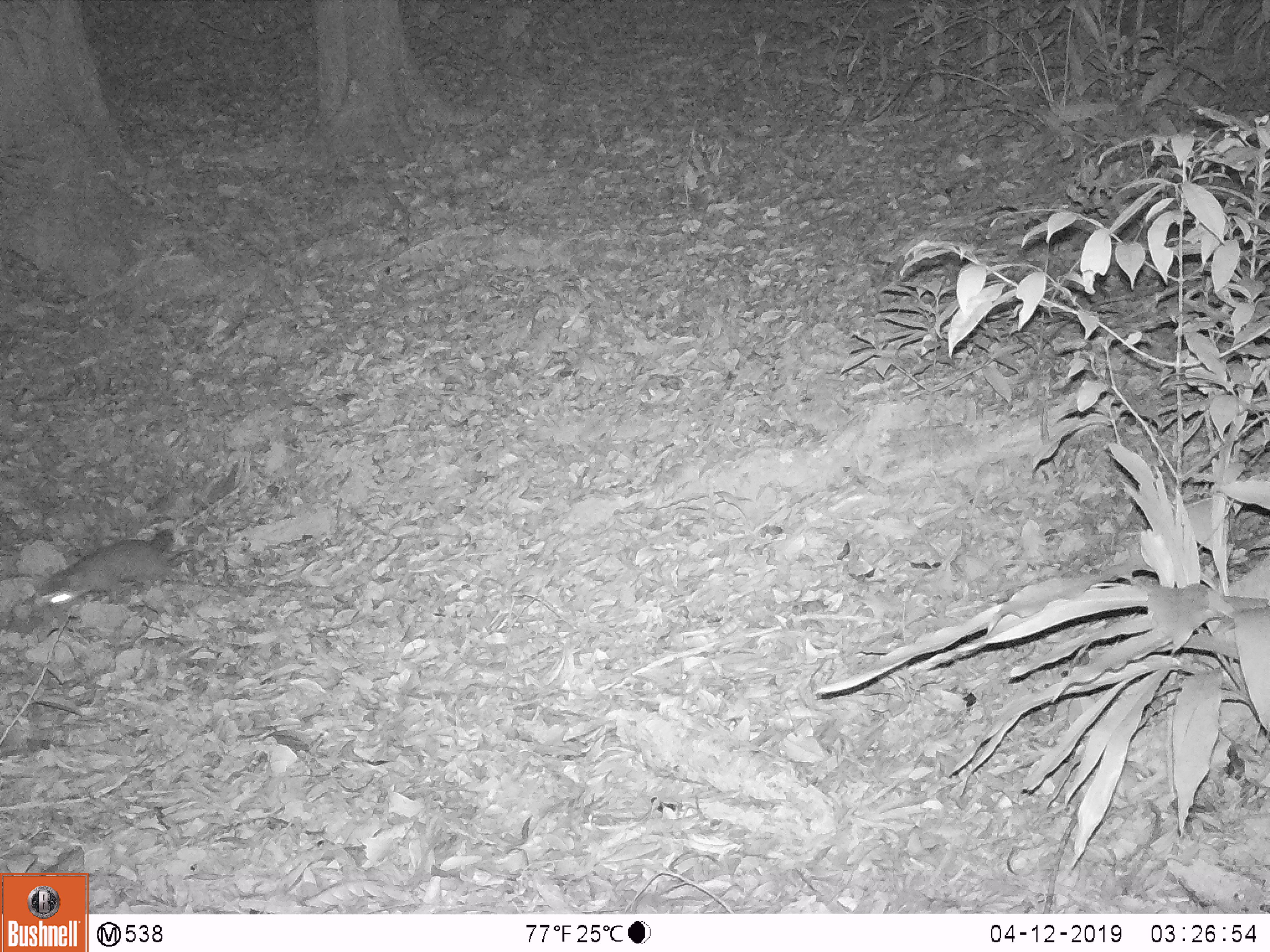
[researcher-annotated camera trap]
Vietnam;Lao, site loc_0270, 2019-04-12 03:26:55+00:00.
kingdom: Animalia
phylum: Chordata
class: Mammalia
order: Carnivora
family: Mustelidae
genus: Melogale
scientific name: Melogale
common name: ferret badger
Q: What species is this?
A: Ferret badger (Melogale).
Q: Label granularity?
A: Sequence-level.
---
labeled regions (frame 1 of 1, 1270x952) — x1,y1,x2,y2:
ferret badger: 45,530,173,605